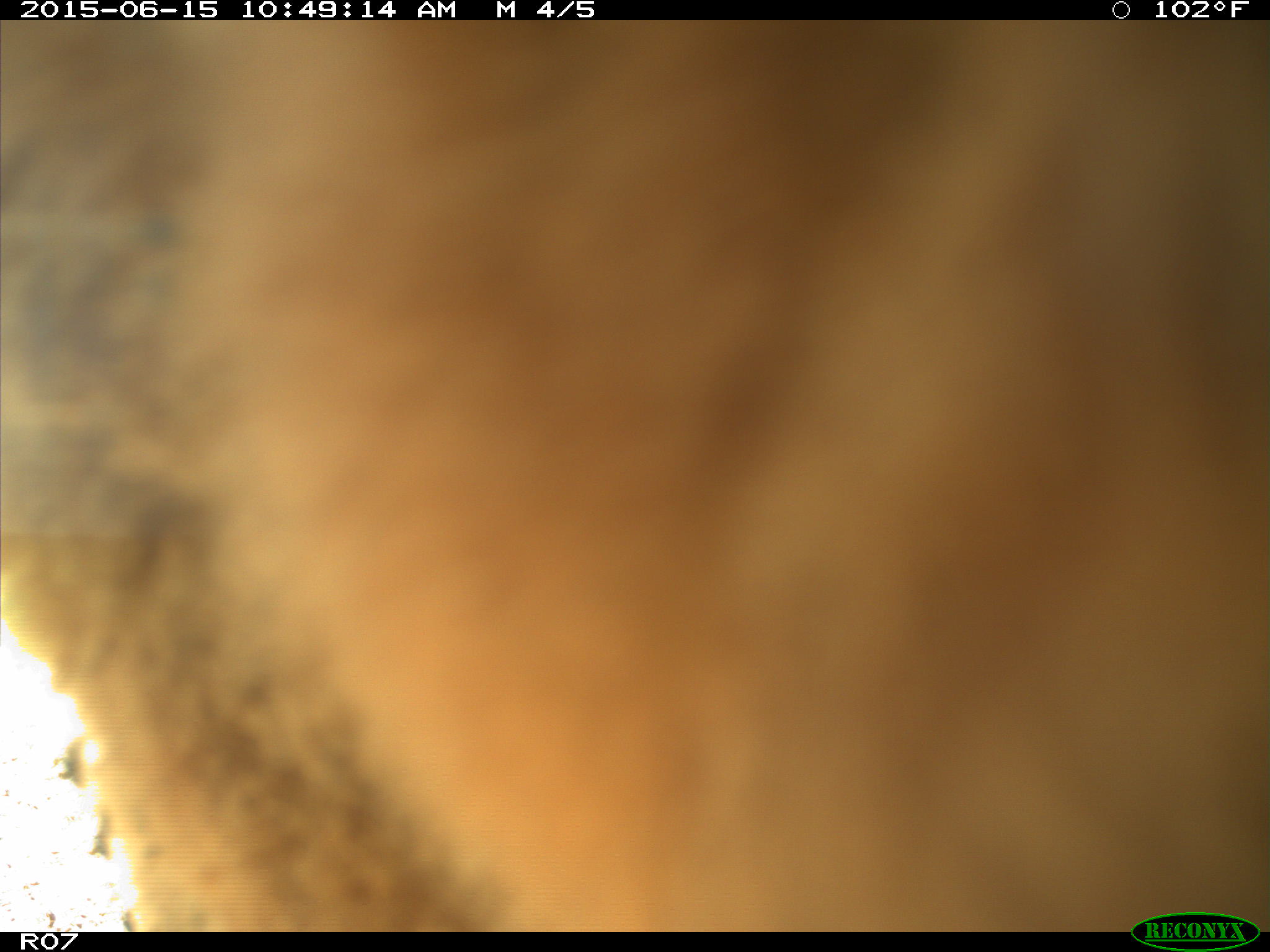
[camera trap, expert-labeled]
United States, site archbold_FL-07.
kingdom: Animalia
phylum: Chordata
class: Mammalia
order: Artiodactyla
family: Bovidae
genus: Bos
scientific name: Bos taurus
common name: domestic cow